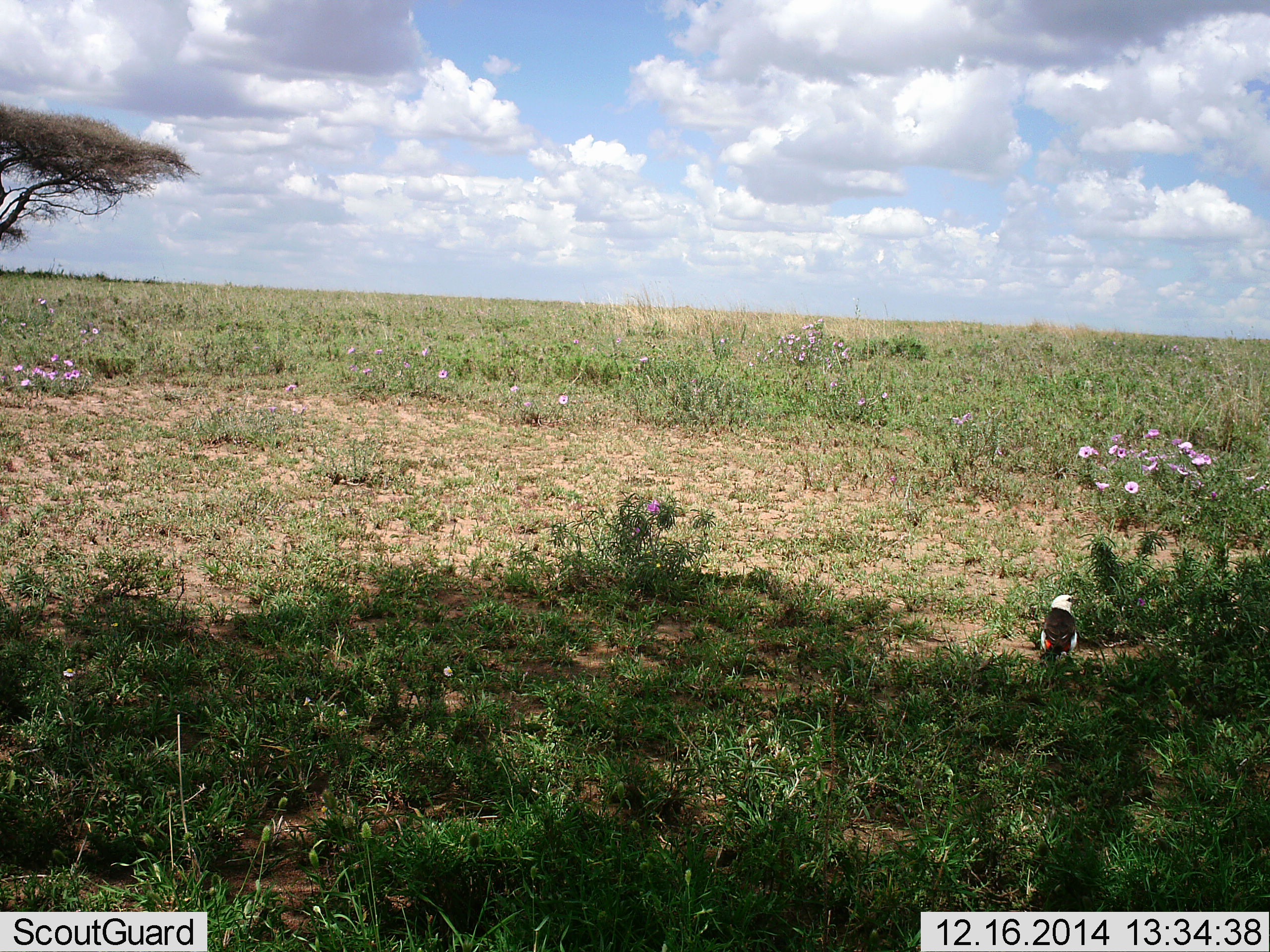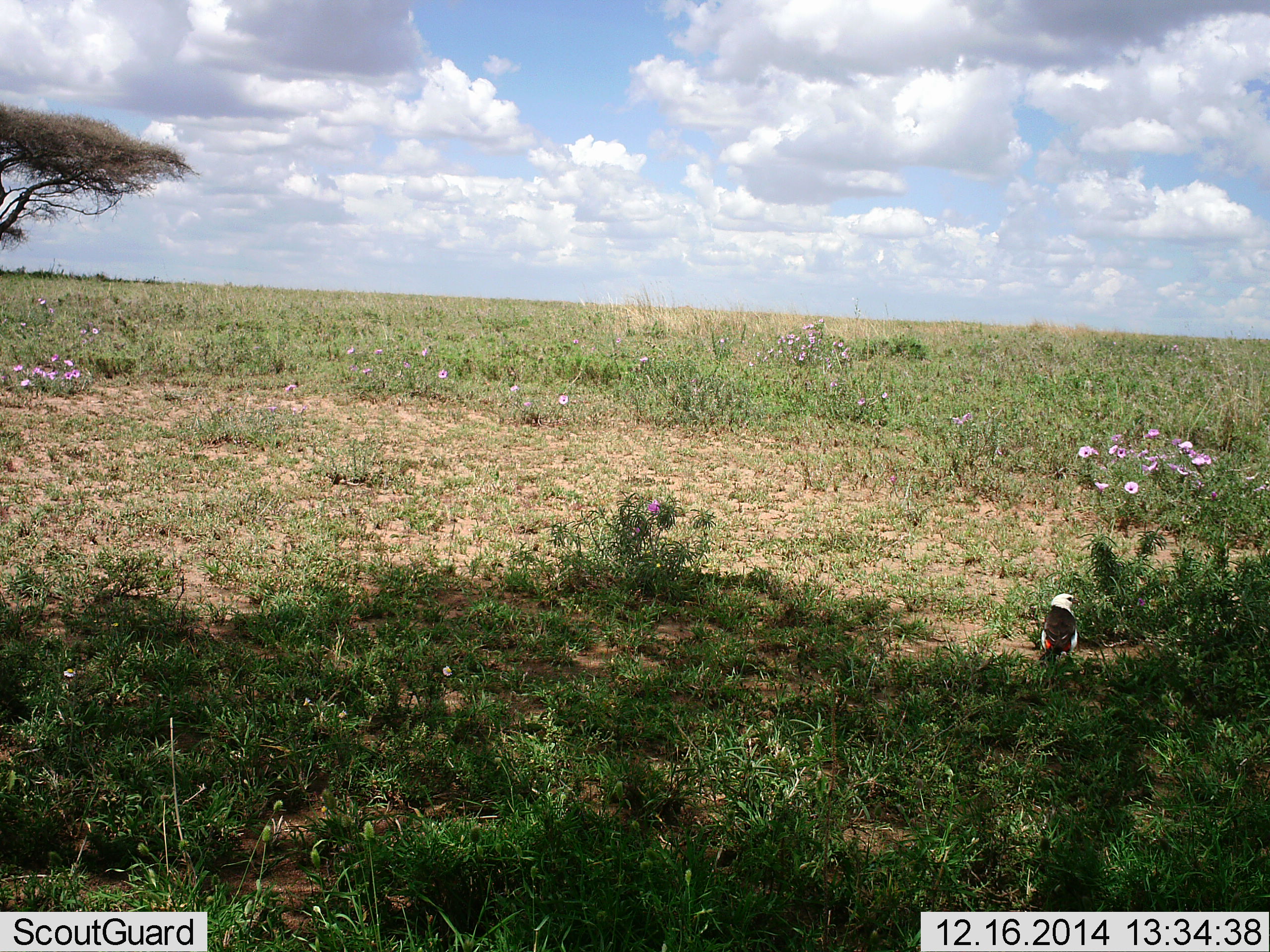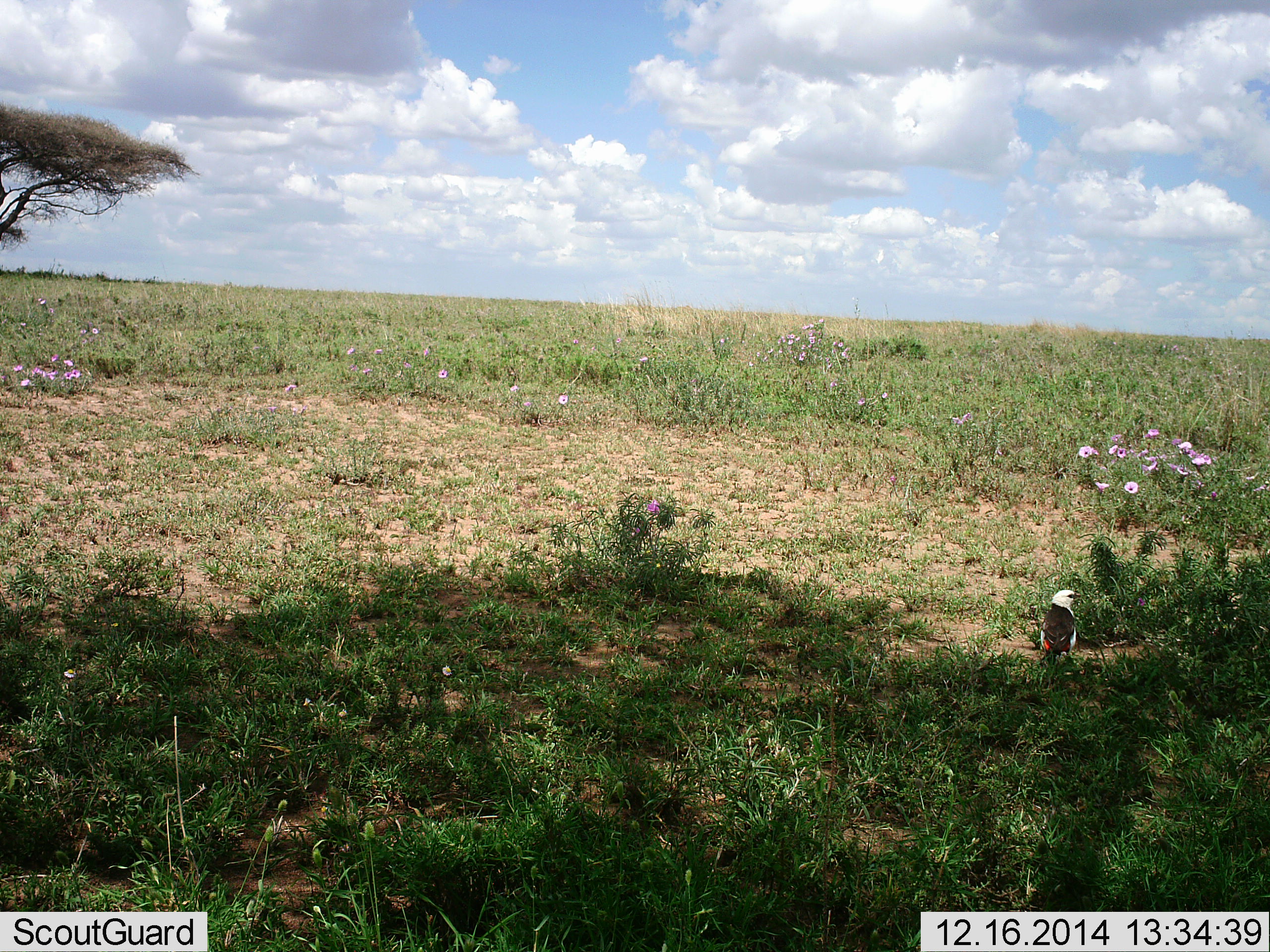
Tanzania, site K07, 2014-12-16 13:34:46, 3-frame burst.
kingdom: Animalia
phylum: Chordata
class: Aves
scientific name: Aves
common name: bird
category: otherbird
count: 1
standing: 90%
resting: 10%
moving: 0%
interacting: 0%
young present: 0%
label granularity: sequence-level